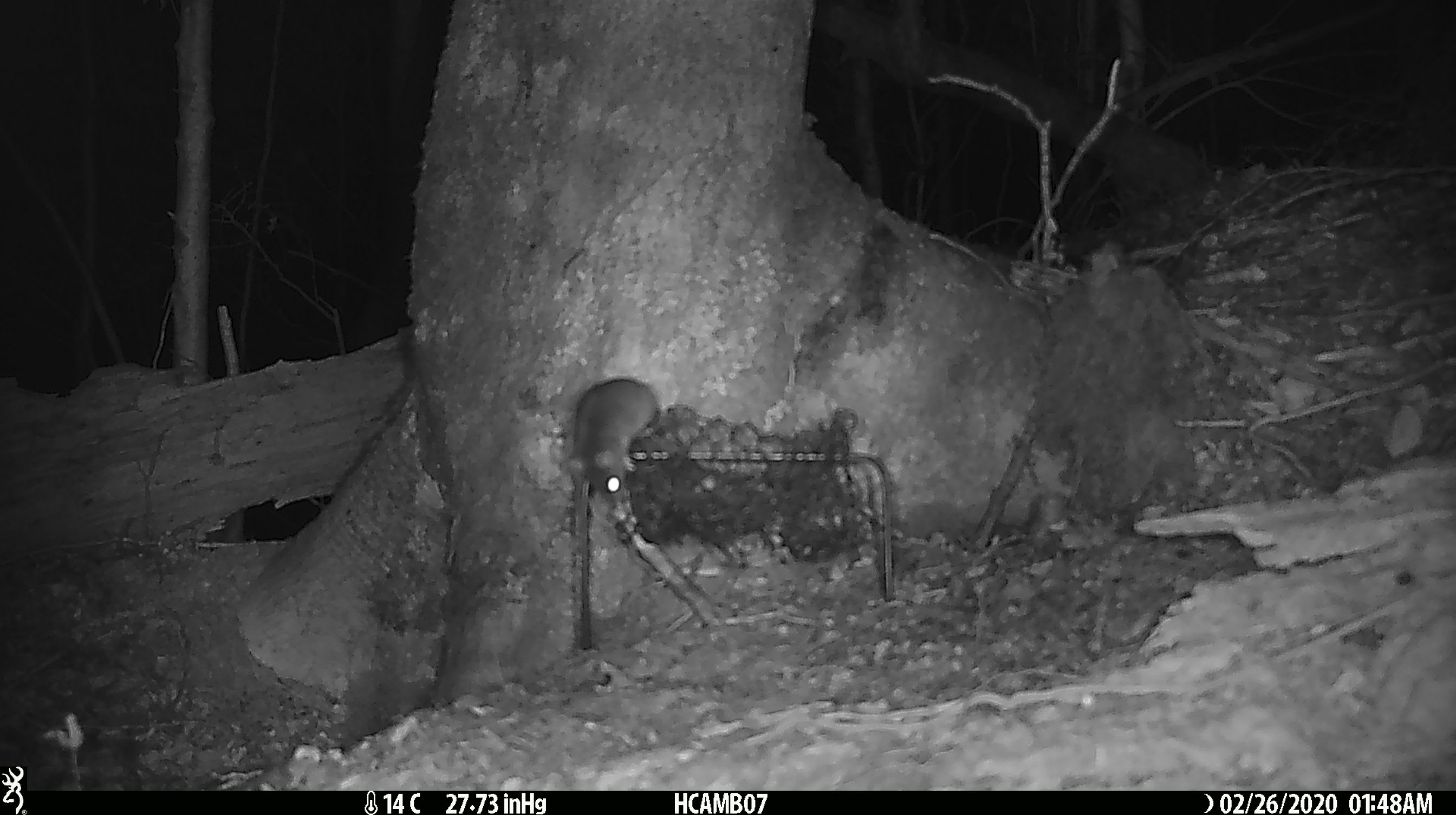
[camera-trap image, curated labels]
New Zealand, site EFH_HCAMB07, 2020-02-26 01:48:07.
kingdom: Animalia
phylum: Chordata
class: Mammalia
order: Rodentia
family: Muridae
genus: Mus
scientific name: Mus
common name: mouse